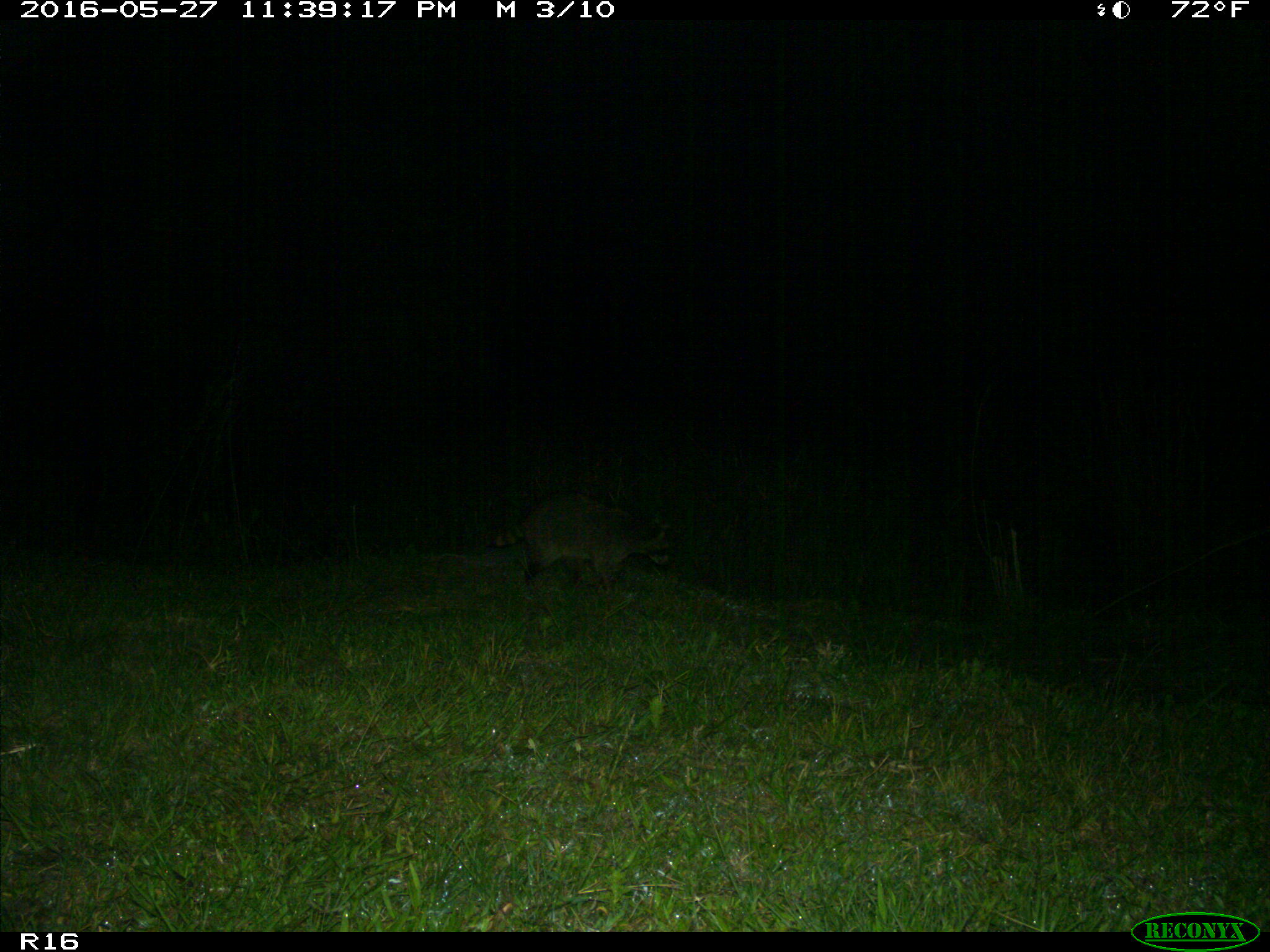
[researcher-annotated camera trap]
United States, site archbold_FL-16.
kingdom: Animalia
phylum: Chordata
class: Mammalia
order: Artiodactyla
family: Suidae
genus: Sus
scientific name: Sus scrofa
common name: wild boar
Sus scrofa (wild boar).